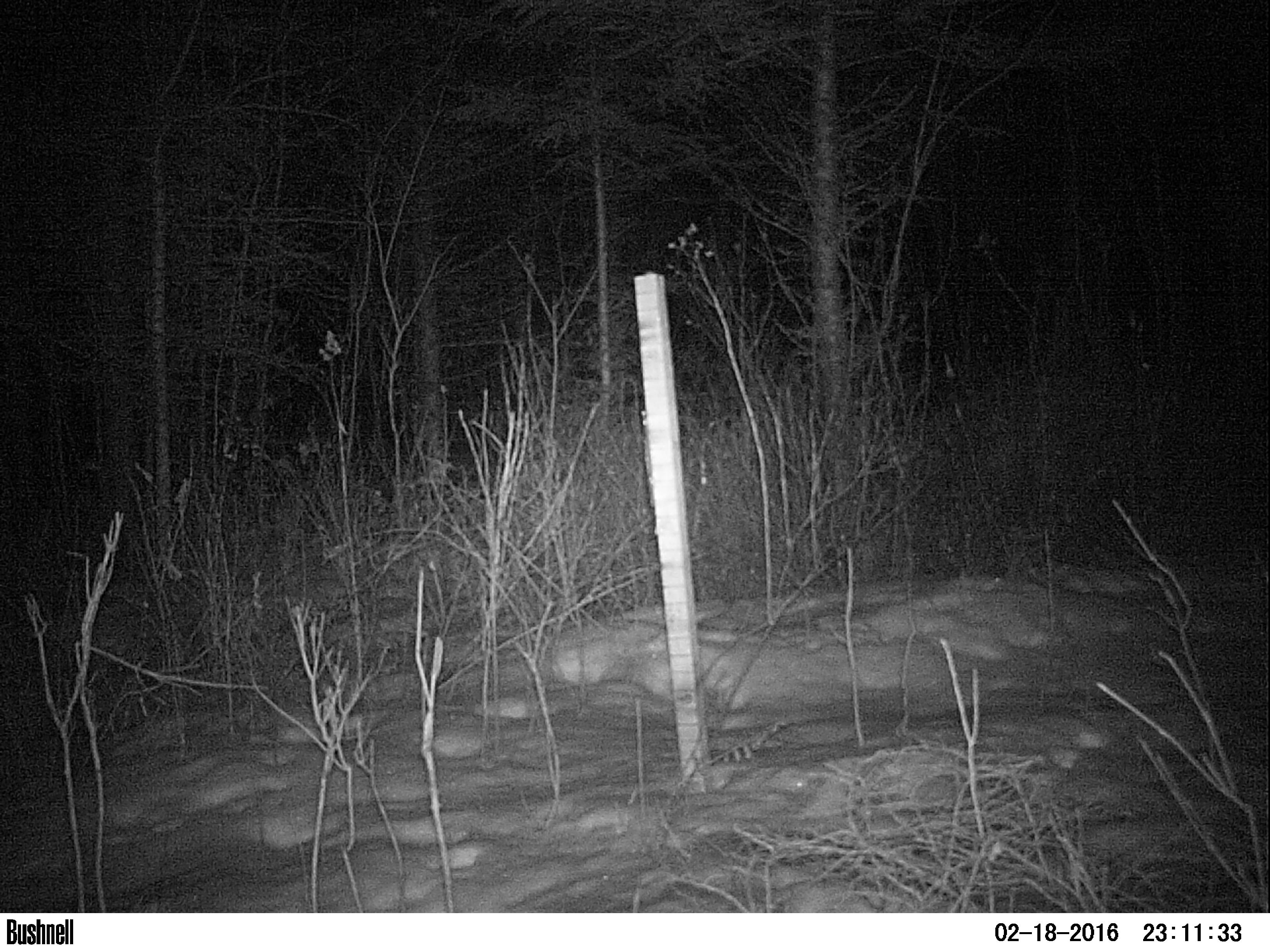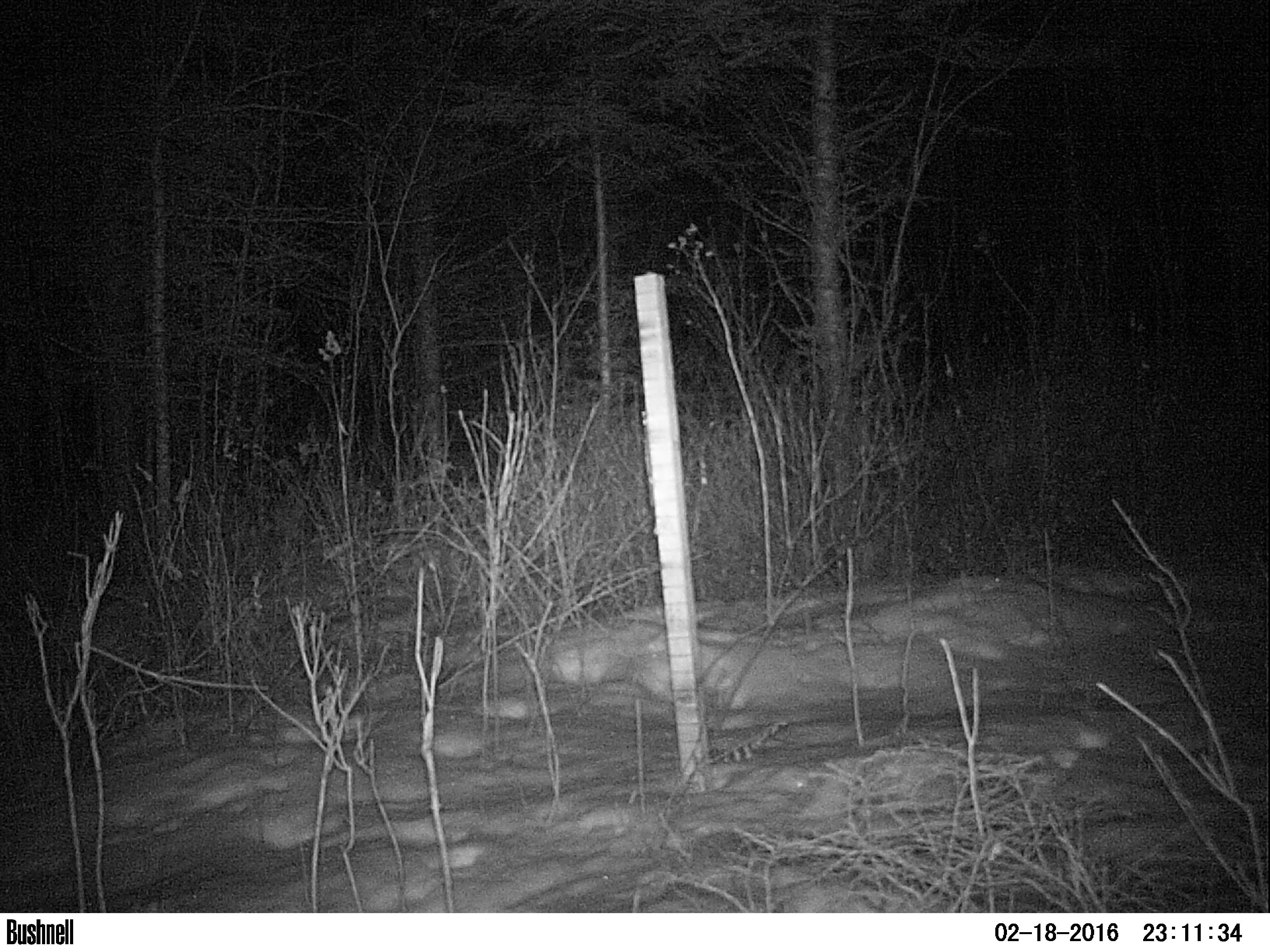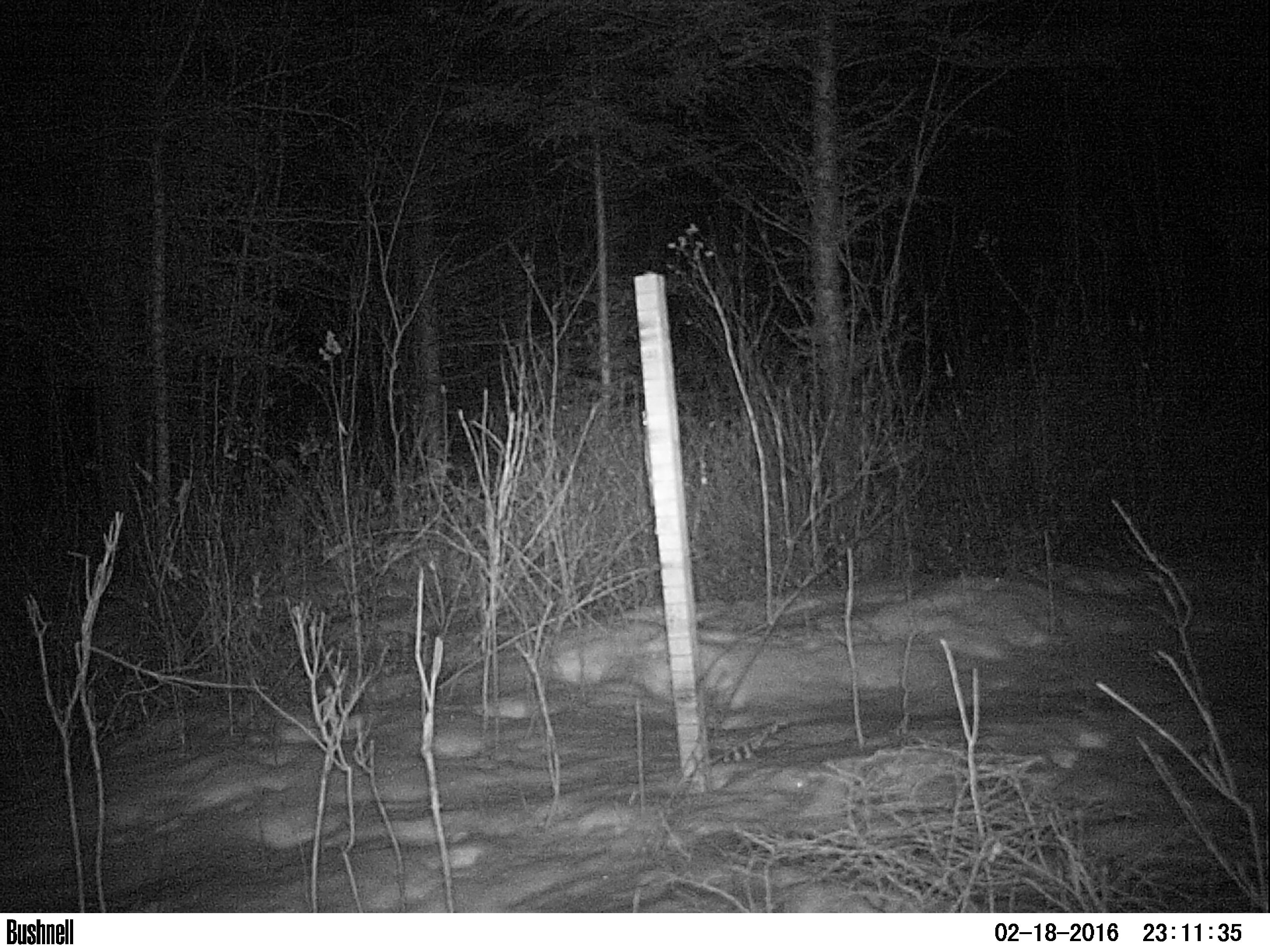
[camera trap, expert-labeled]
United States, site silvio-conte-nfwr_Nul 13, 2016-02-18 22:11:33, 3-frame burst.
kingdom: Animalia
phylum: Chordata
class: Mammalia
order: Lagomorpha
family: Leporidae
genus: Lepus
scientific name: Lepus americanus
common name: snowshoe hare